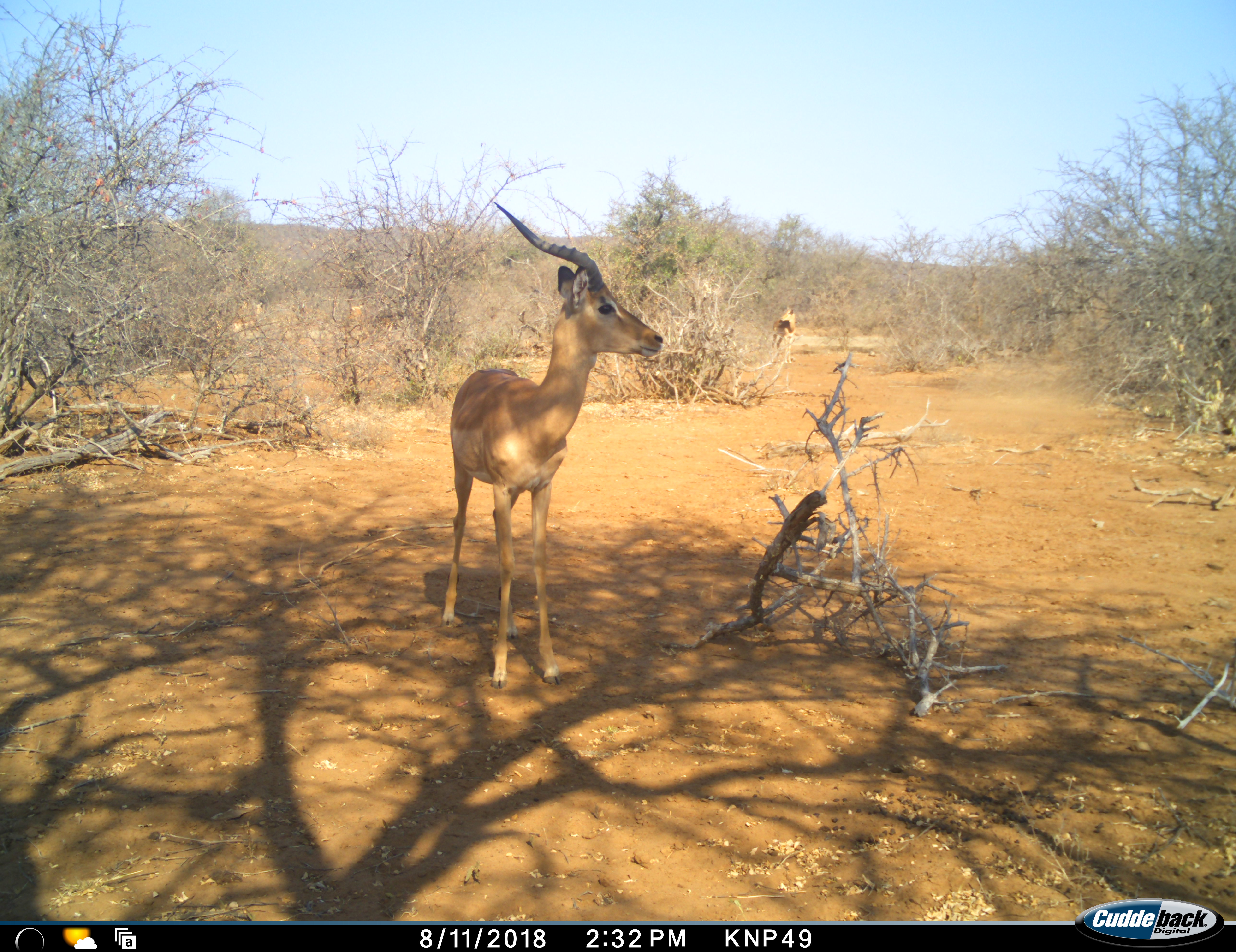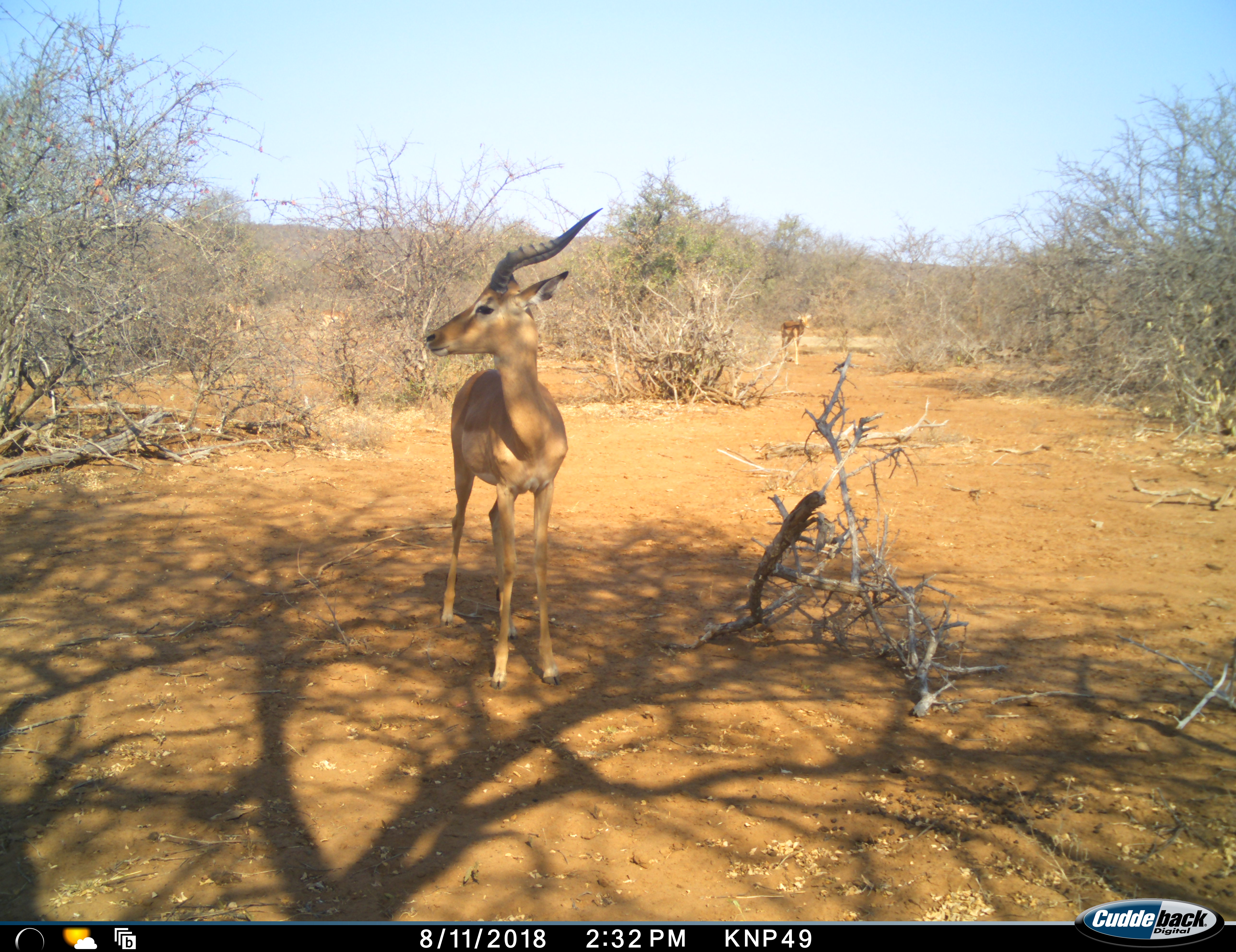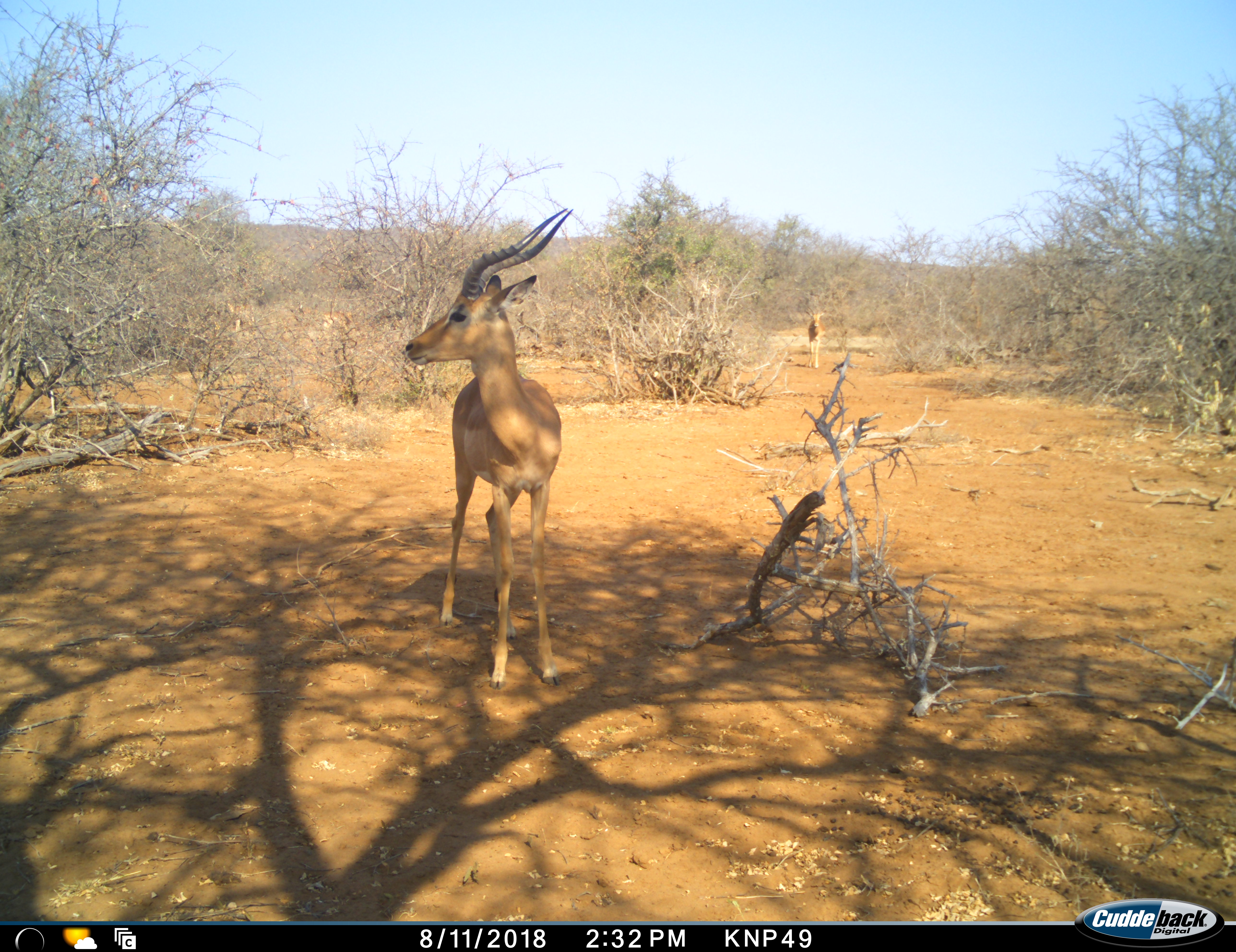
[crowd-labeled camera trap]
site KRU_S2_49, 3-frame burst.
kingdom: Animalia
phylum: Chordata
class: Mammalia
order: Artiodactyla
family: Bovidae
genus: Aepyceros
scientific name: Aepyceros melampus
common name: impala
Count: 3.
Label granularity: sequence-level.